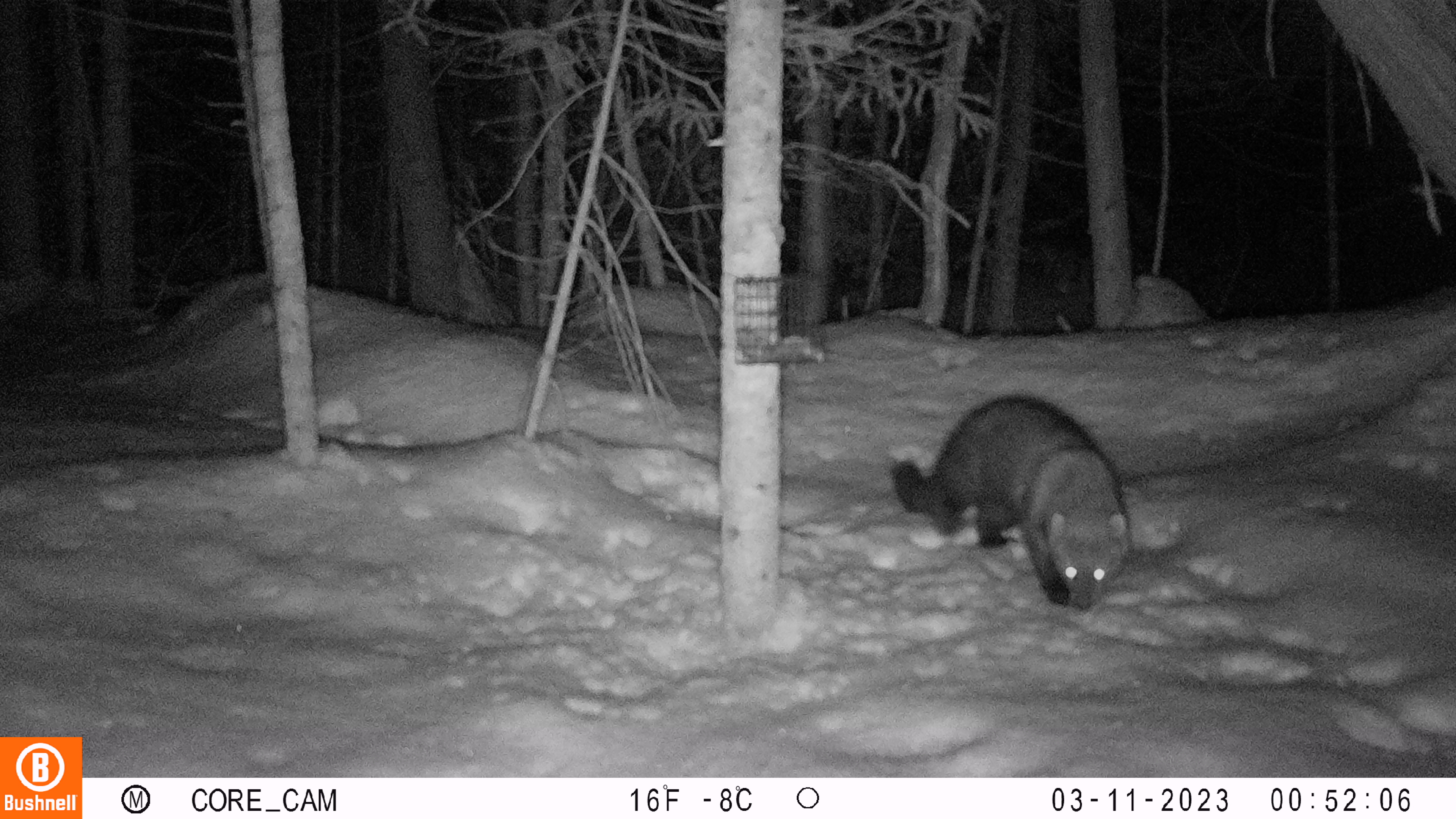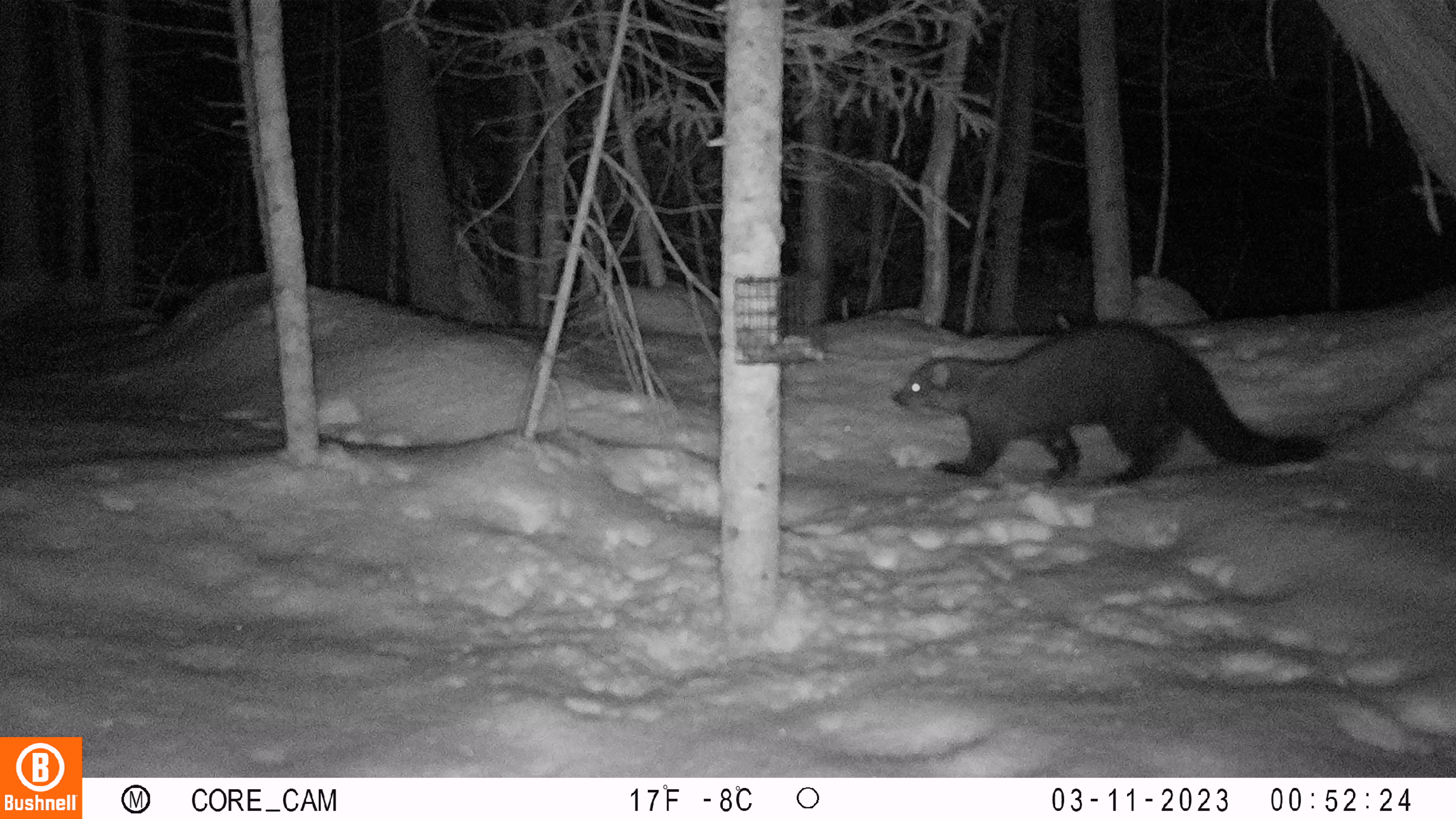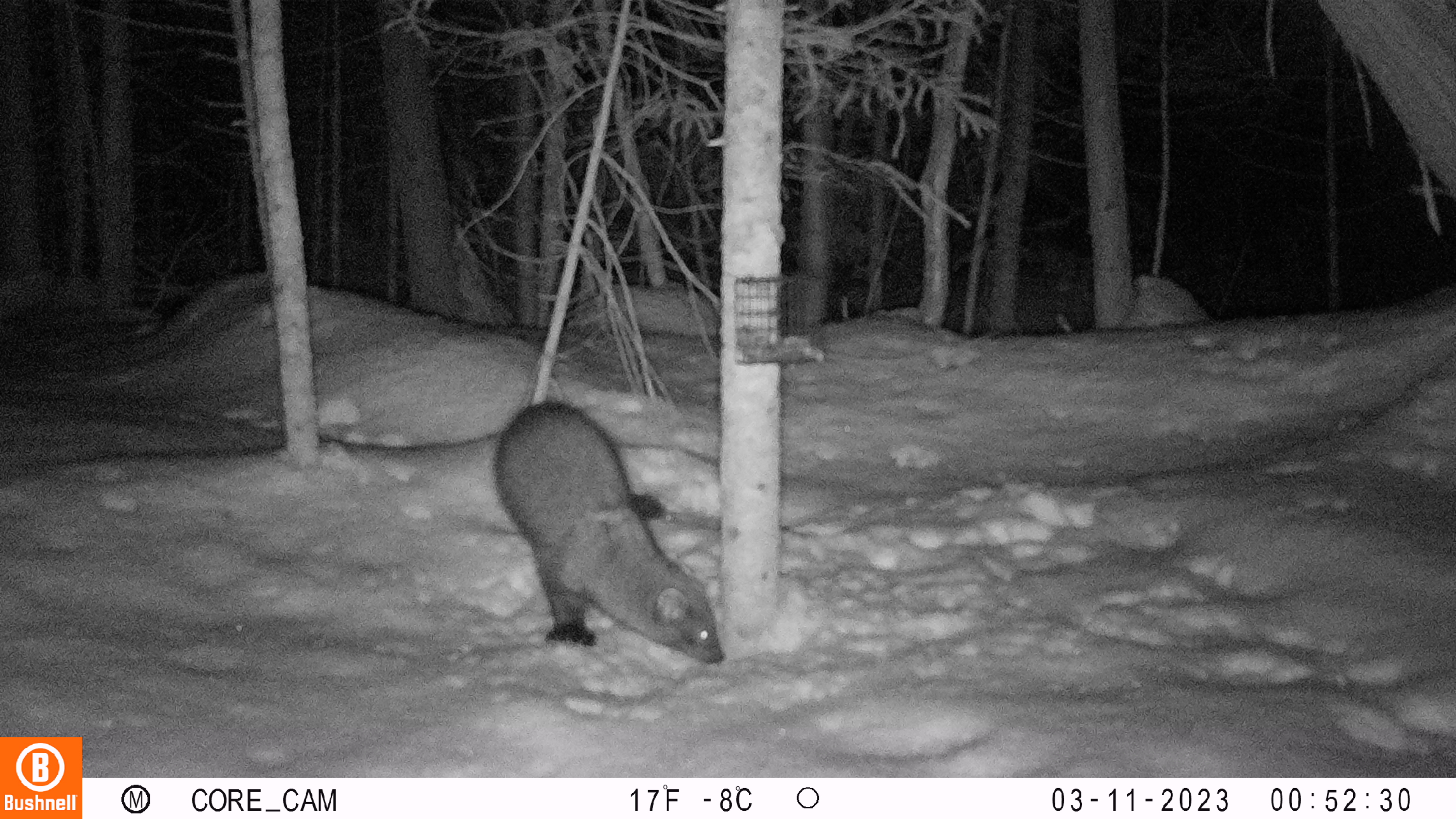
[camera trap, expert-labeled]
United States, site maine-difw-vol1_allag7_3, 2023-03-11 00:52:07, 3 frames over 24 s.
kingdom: Animalia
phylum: Chordata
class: Mammalia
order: Carnivora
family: Mustelidae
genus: Pekania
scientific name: Pekania pennanti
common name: fisher